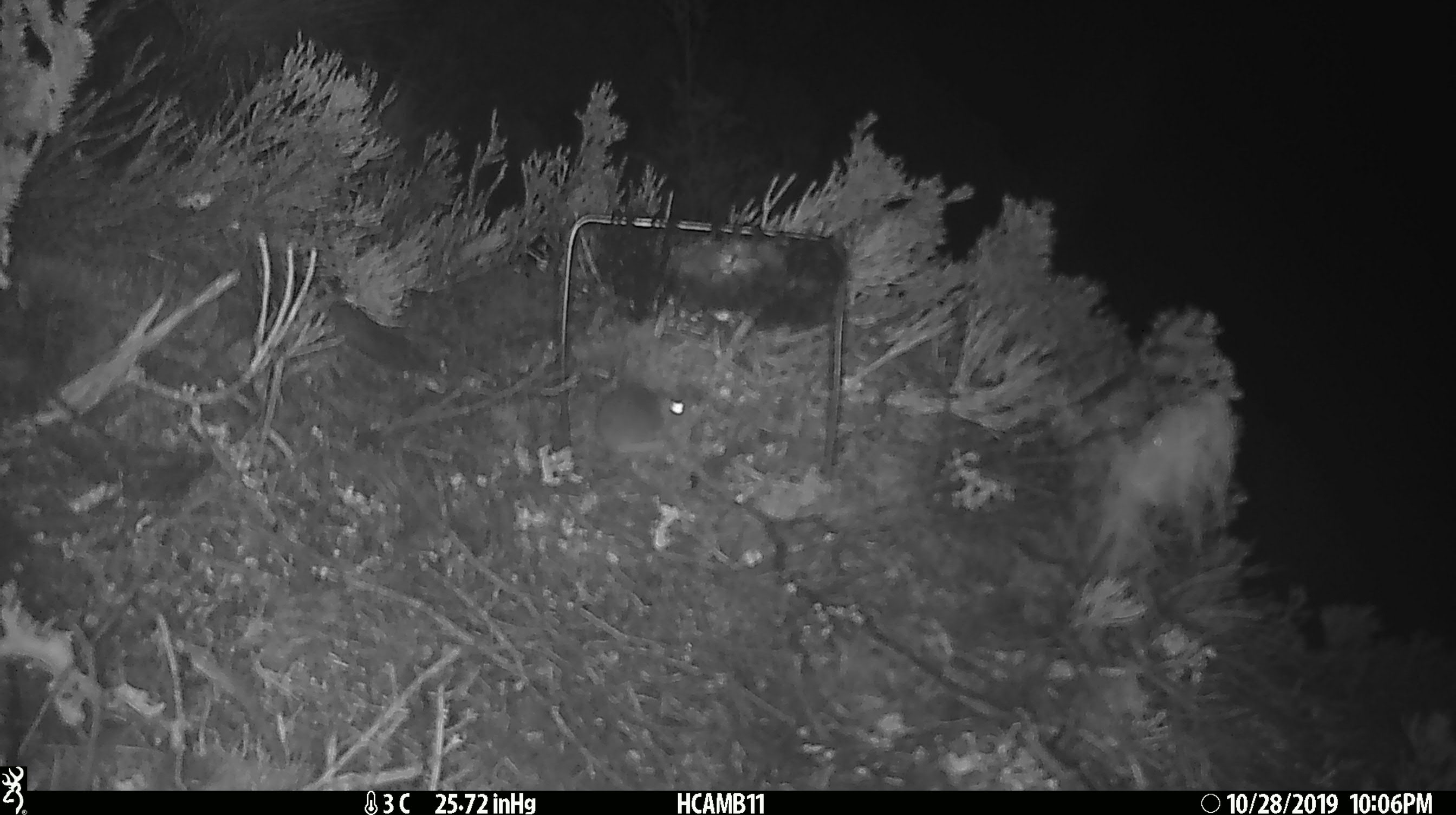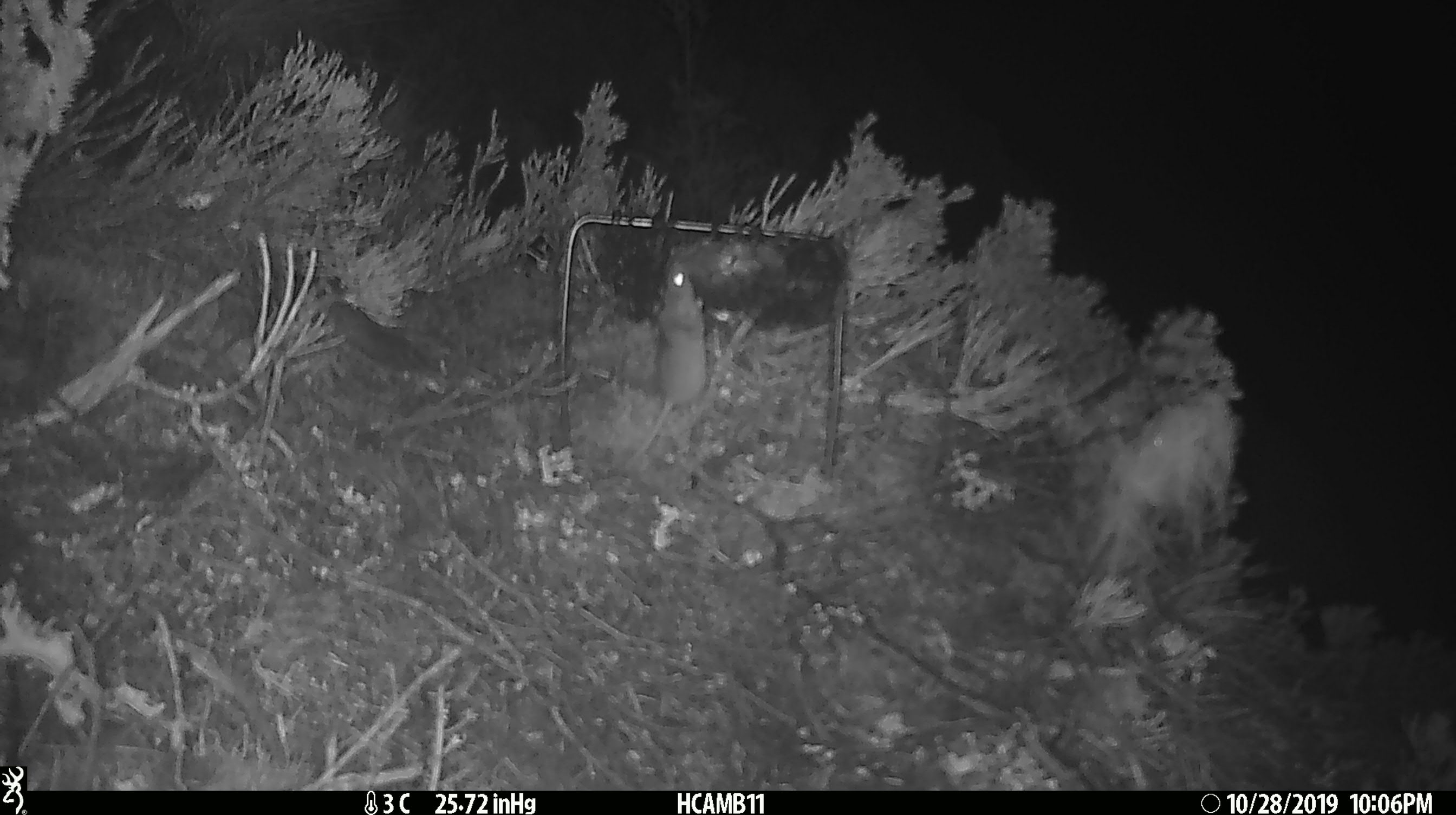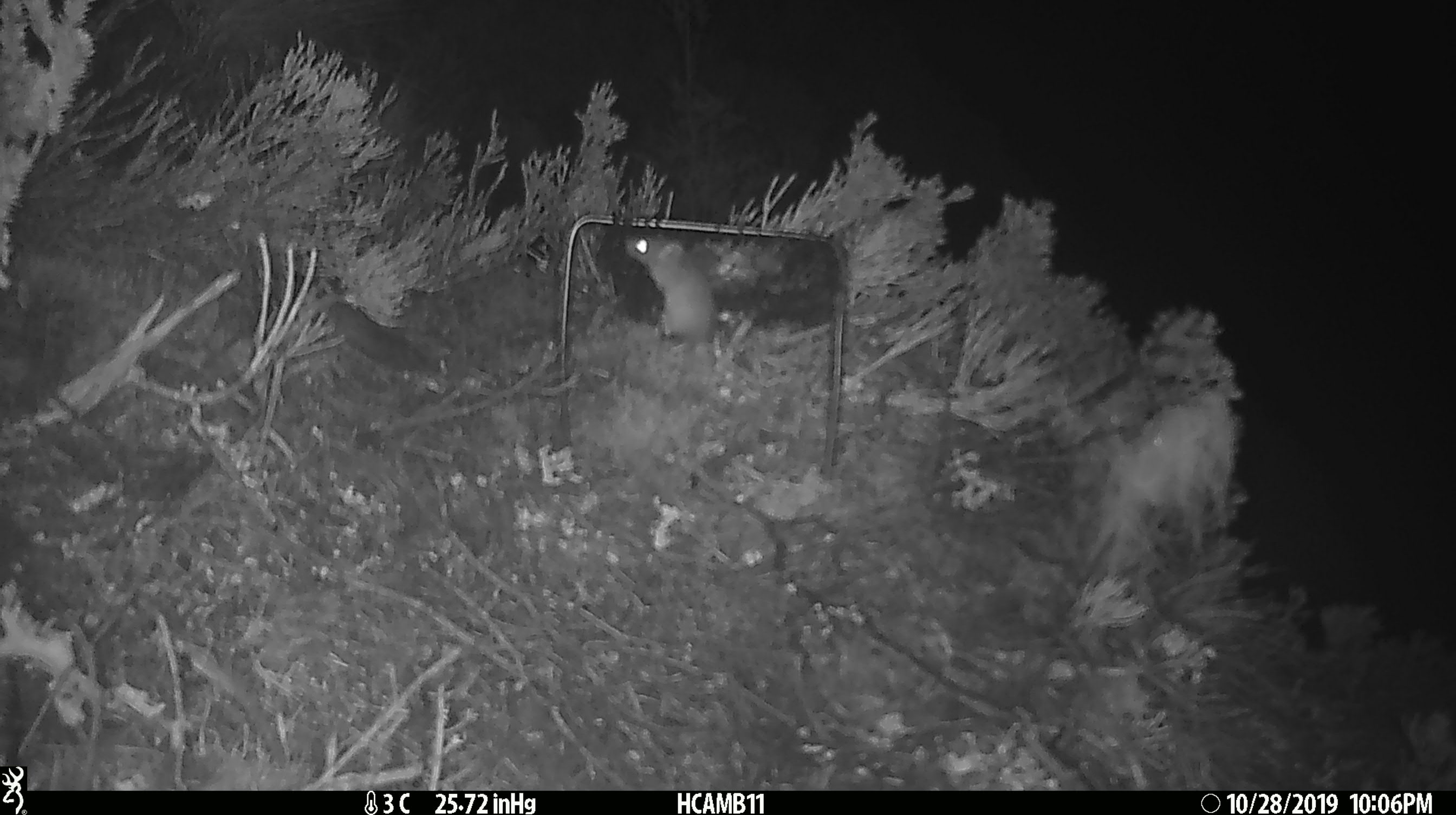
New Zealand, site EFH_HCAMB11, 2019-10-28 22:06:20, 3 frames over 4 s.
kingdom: Animalia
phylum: Chordata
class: Mammalia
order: Rodentia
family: Muridae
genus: Mus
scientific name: Mus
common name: mouse